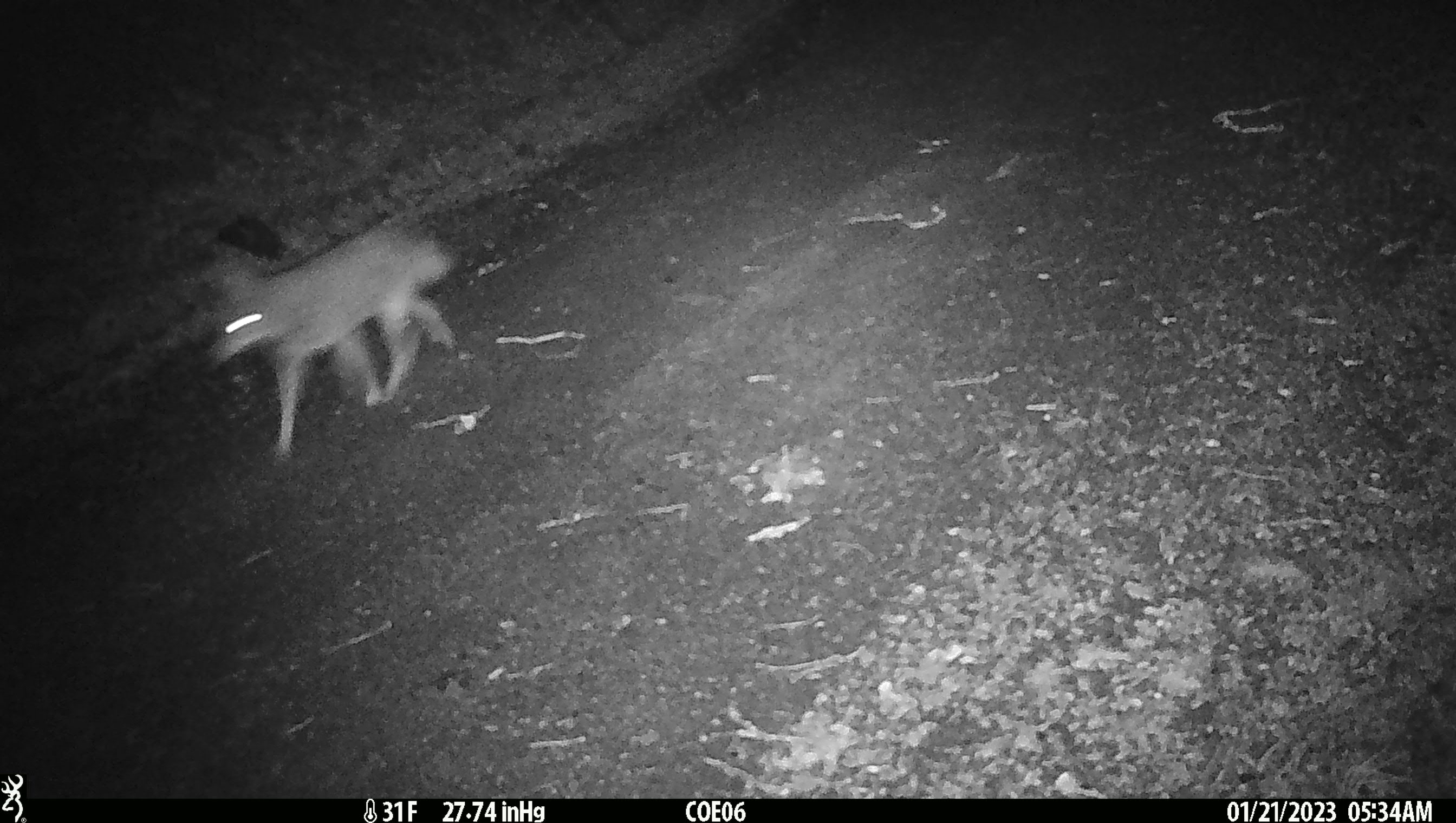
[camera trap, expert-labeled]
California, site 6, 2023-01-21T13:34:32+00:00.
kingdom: Animalia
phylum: Chordata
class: Mammalia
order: Carnivora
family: Canidae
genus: Urocyon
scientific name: Urocyon cinereoargenteus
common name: gray fox